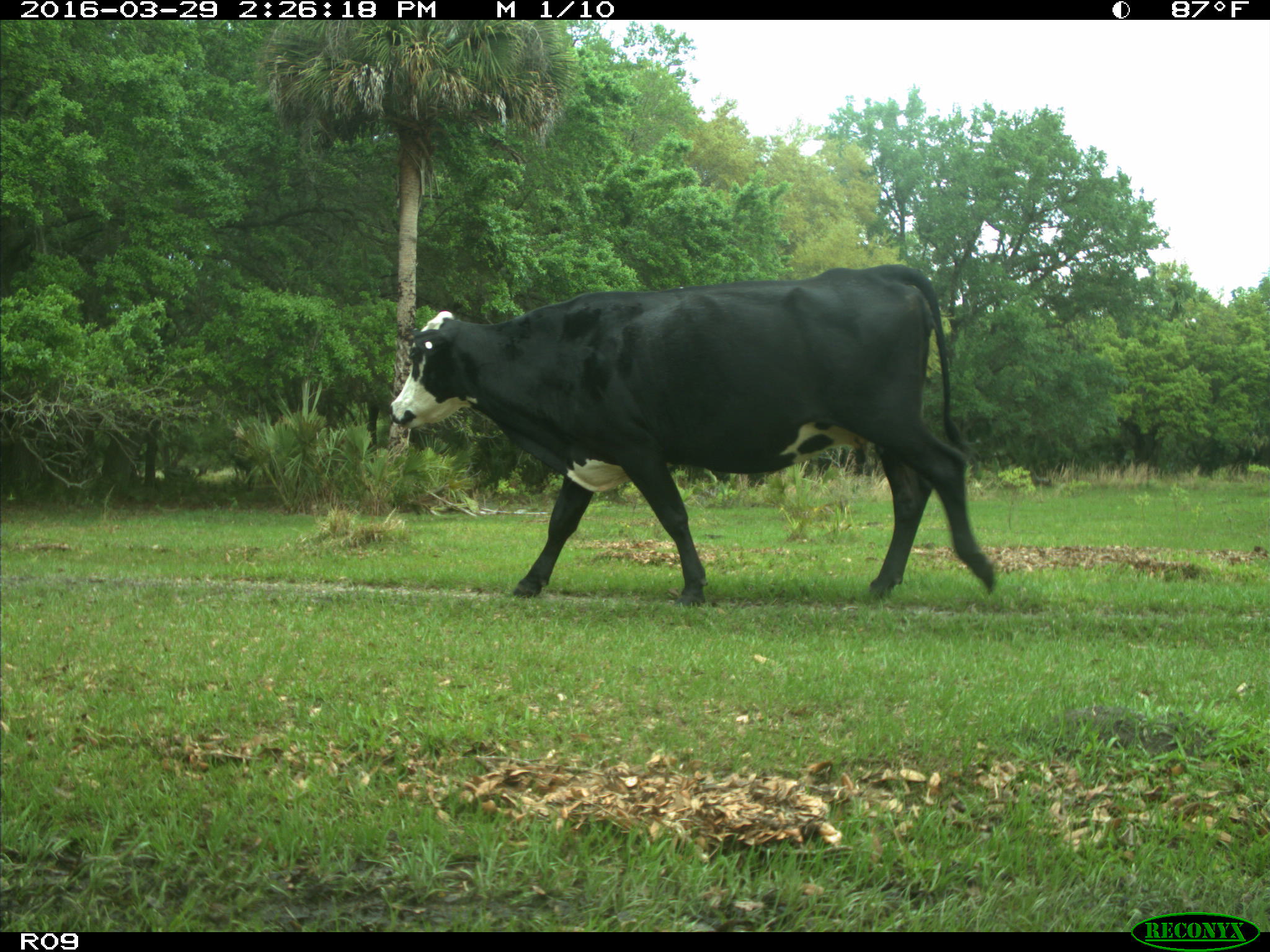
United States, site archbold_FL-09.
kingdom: Animalia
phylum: Chordata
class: Mammalia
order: Artiodactyla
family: Bovidae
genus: Bos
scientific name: Bos taurus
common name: domestic cow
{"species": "Bos taurus (domestic cow)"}